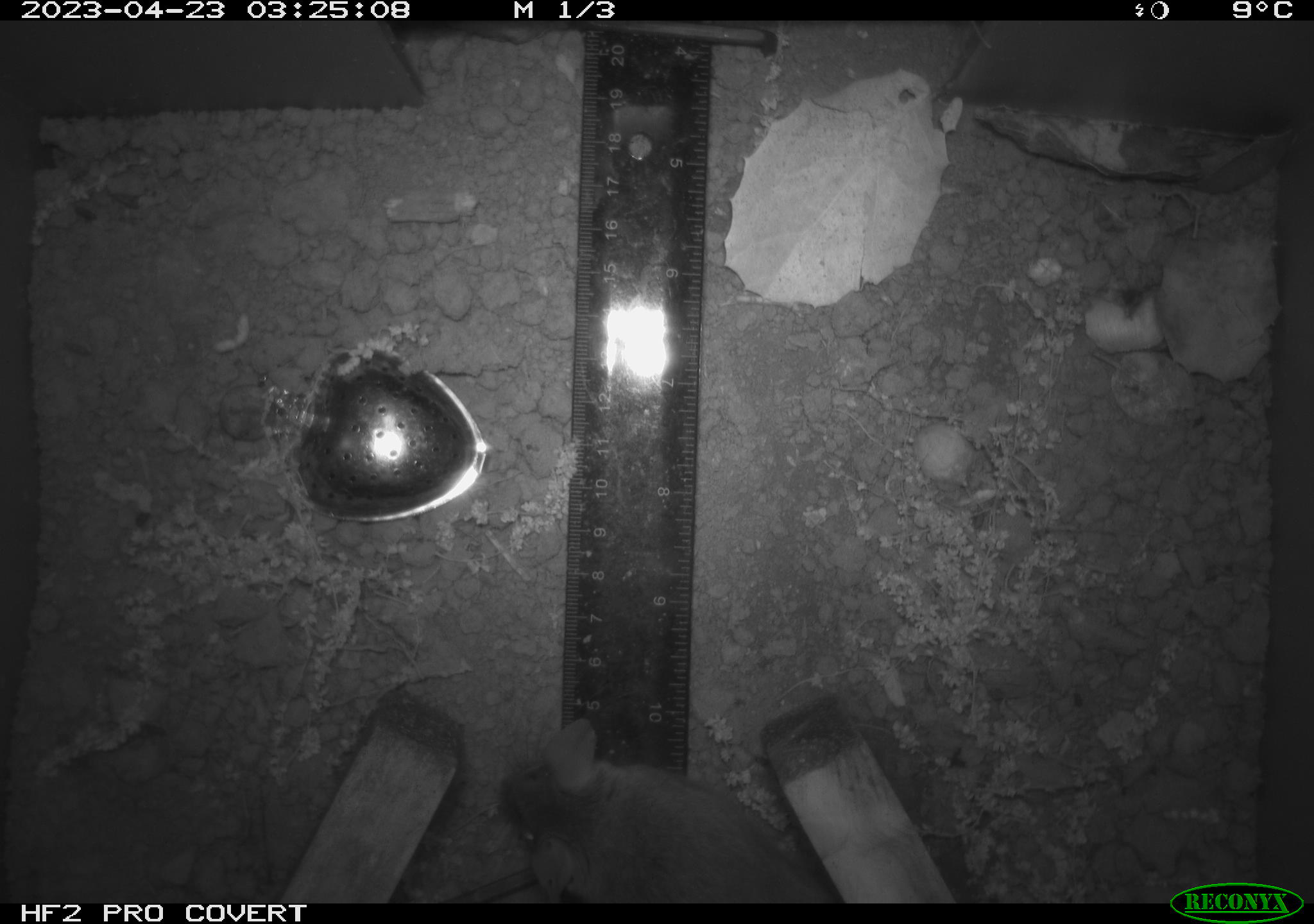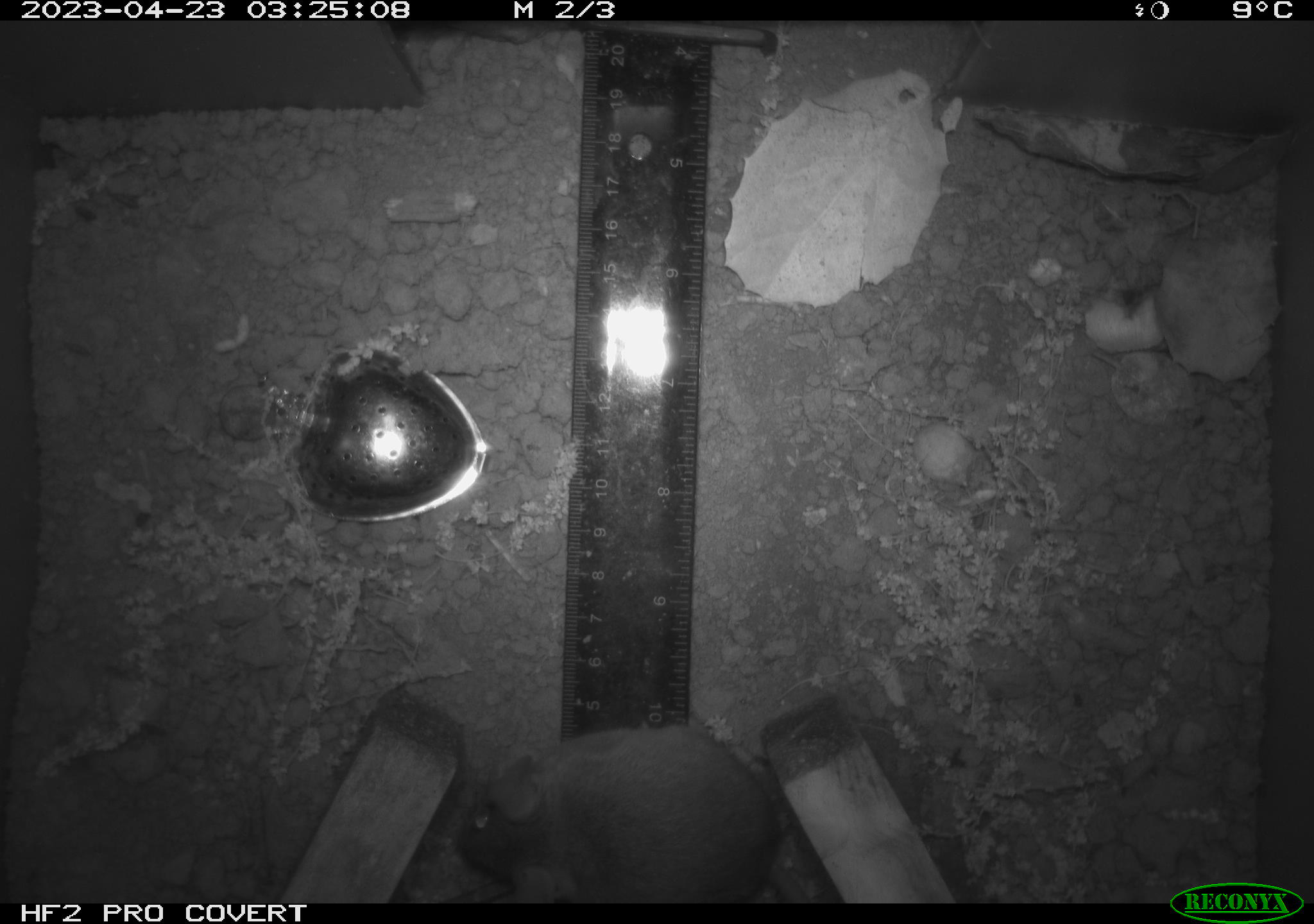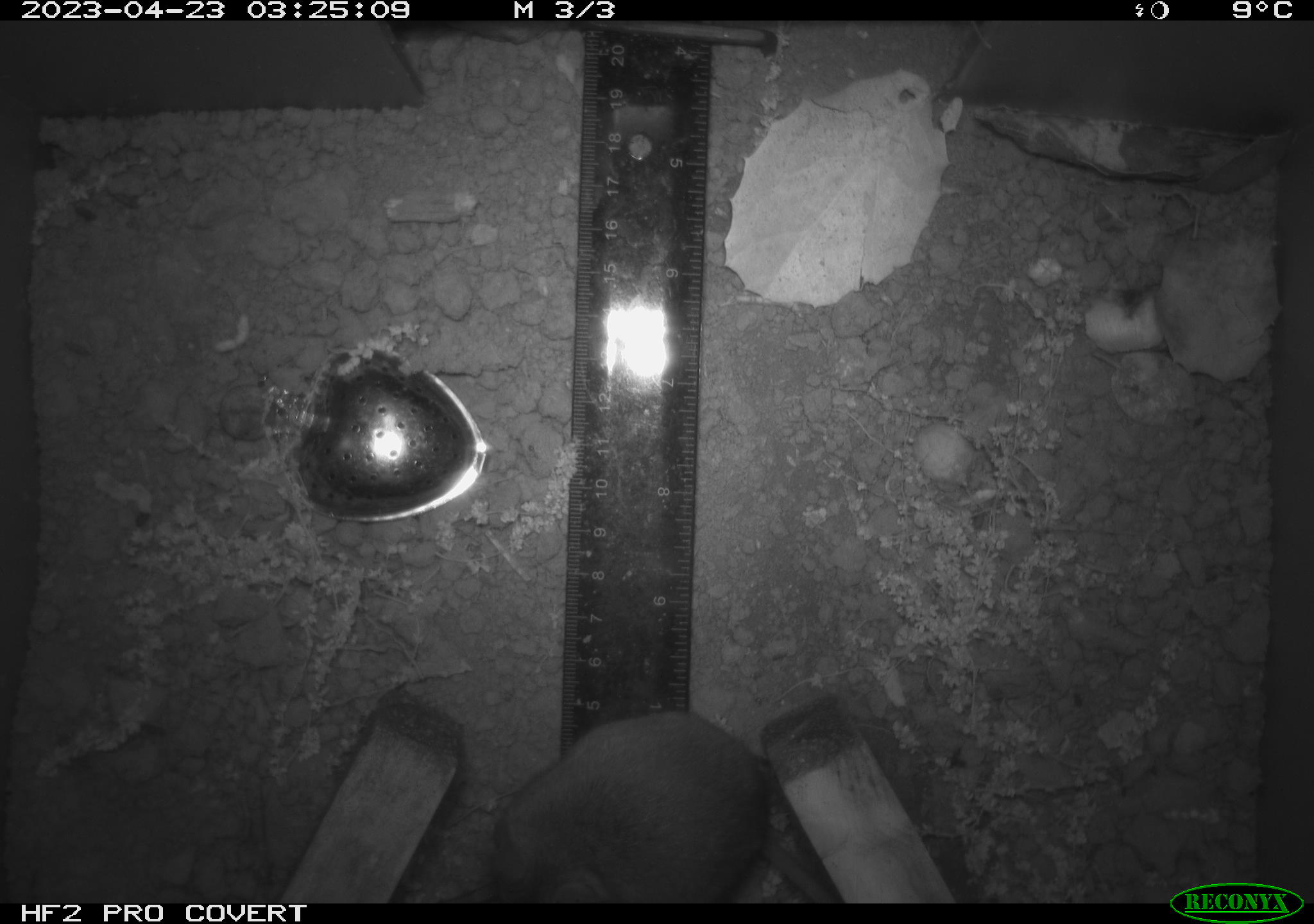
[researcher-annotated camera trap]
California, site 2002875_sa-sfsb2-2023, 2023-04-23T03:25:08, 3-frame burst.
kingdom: Animalia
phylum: Chordata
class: Mammalia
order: Rodentia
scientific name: Rodentia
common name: mouse species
Mouse species (Rodentia).